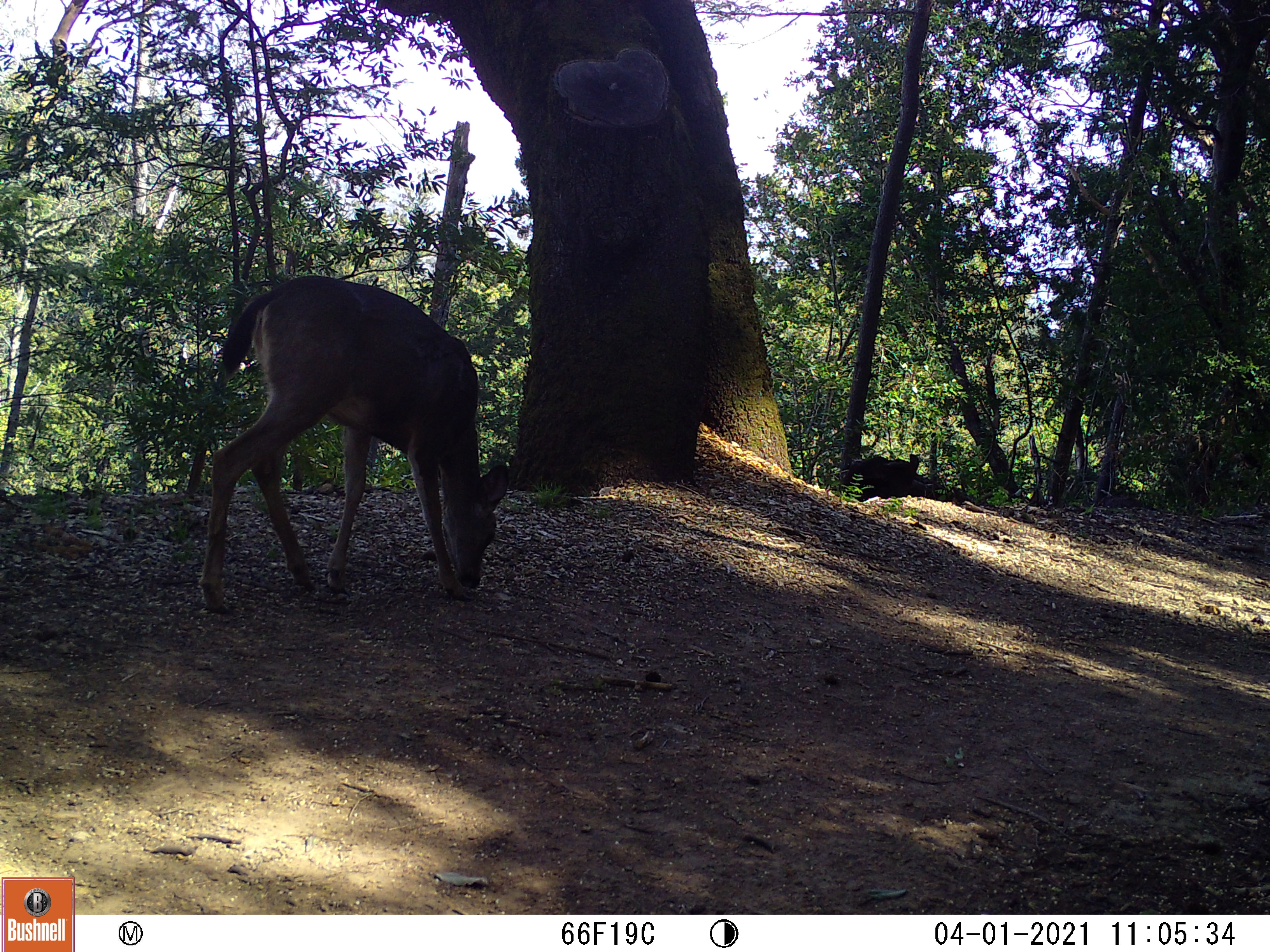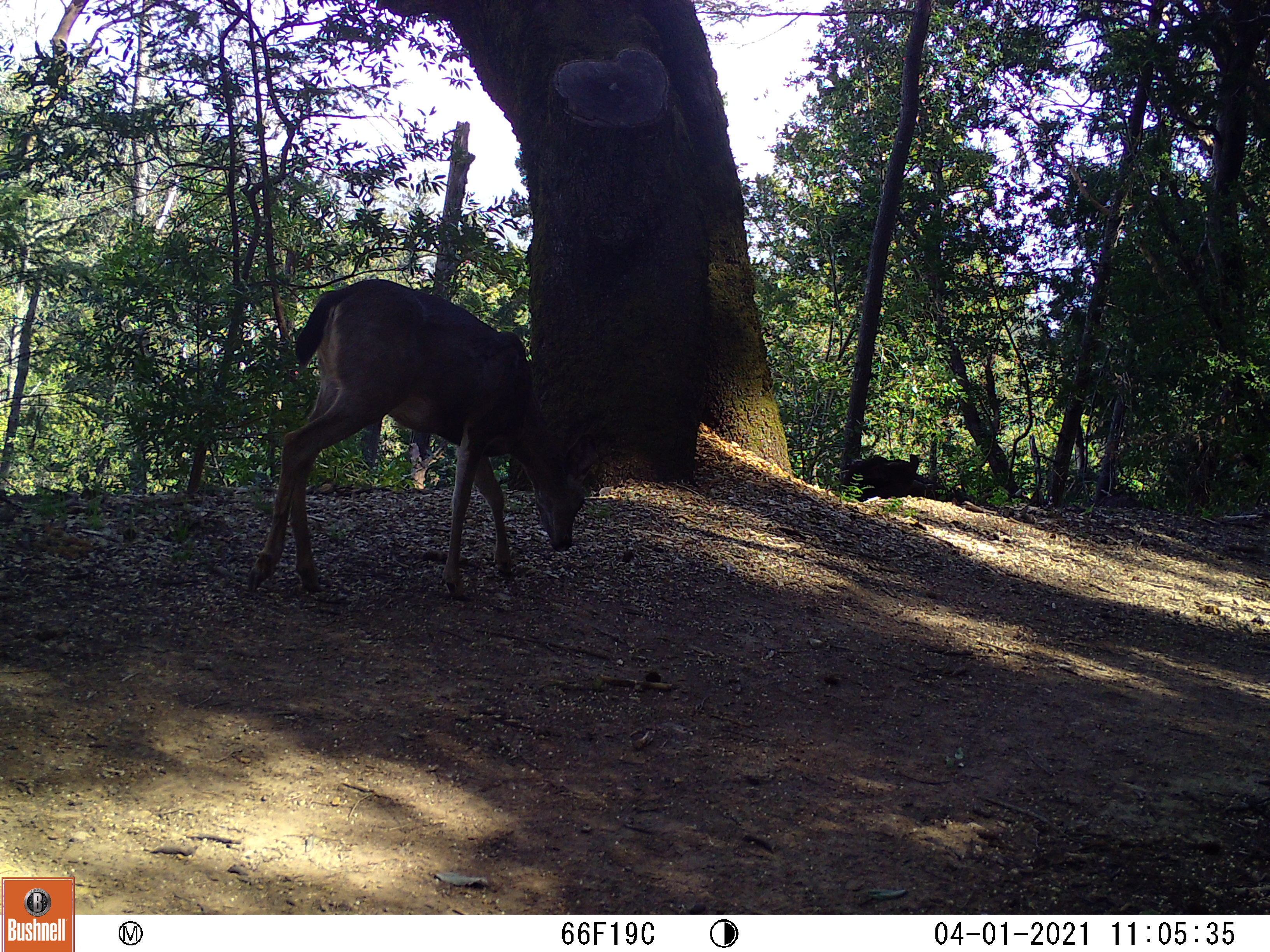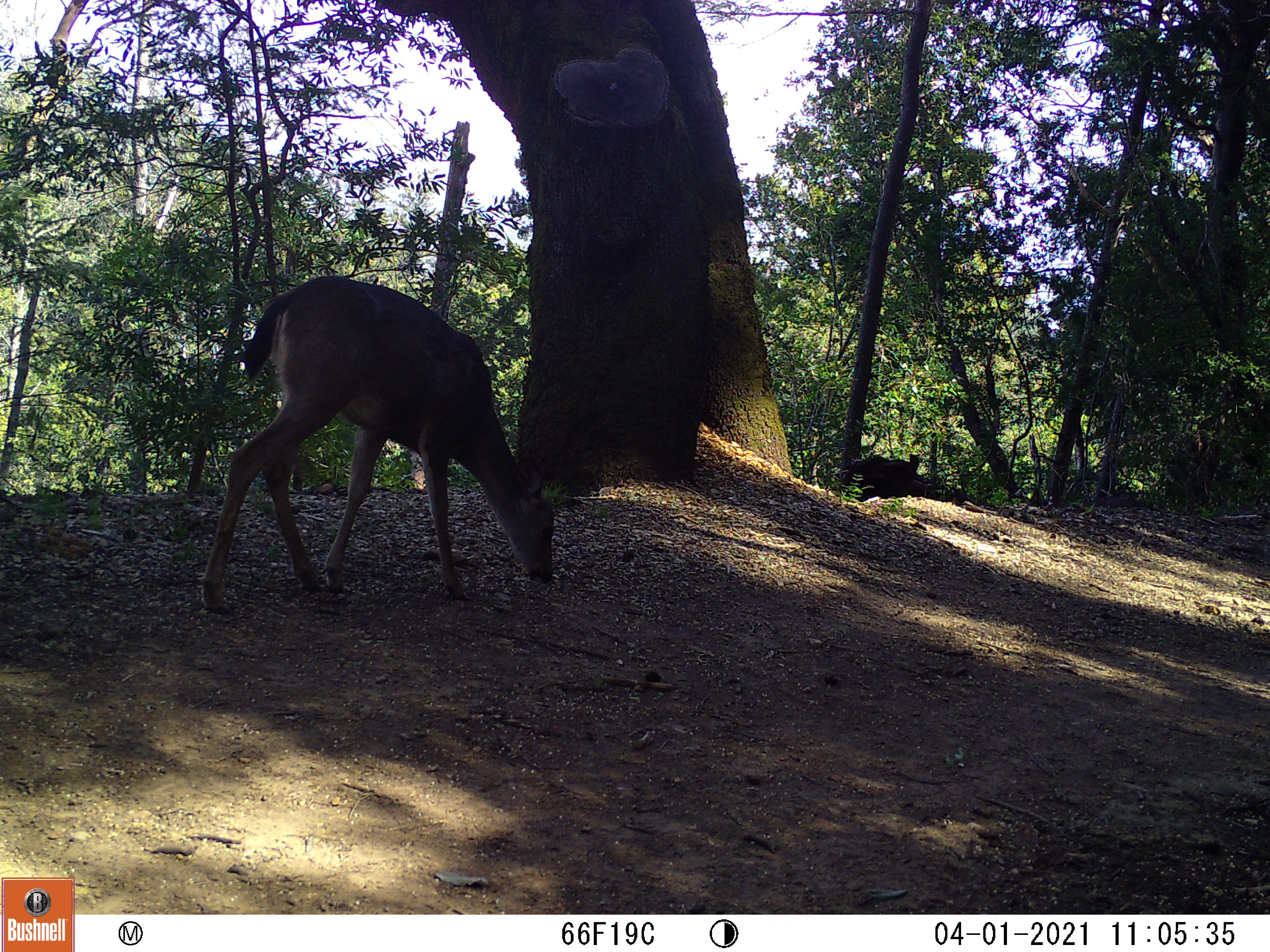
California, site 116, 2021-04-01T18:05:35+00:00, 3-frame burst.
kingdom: Animalia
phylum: Chordata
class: Mammalia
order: Artiodactyla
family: Cervidae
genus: Odocoileus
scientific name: Odocoileus hemionus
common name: mule deer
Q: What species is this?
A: Mule deer (Odocoileus hemionus).